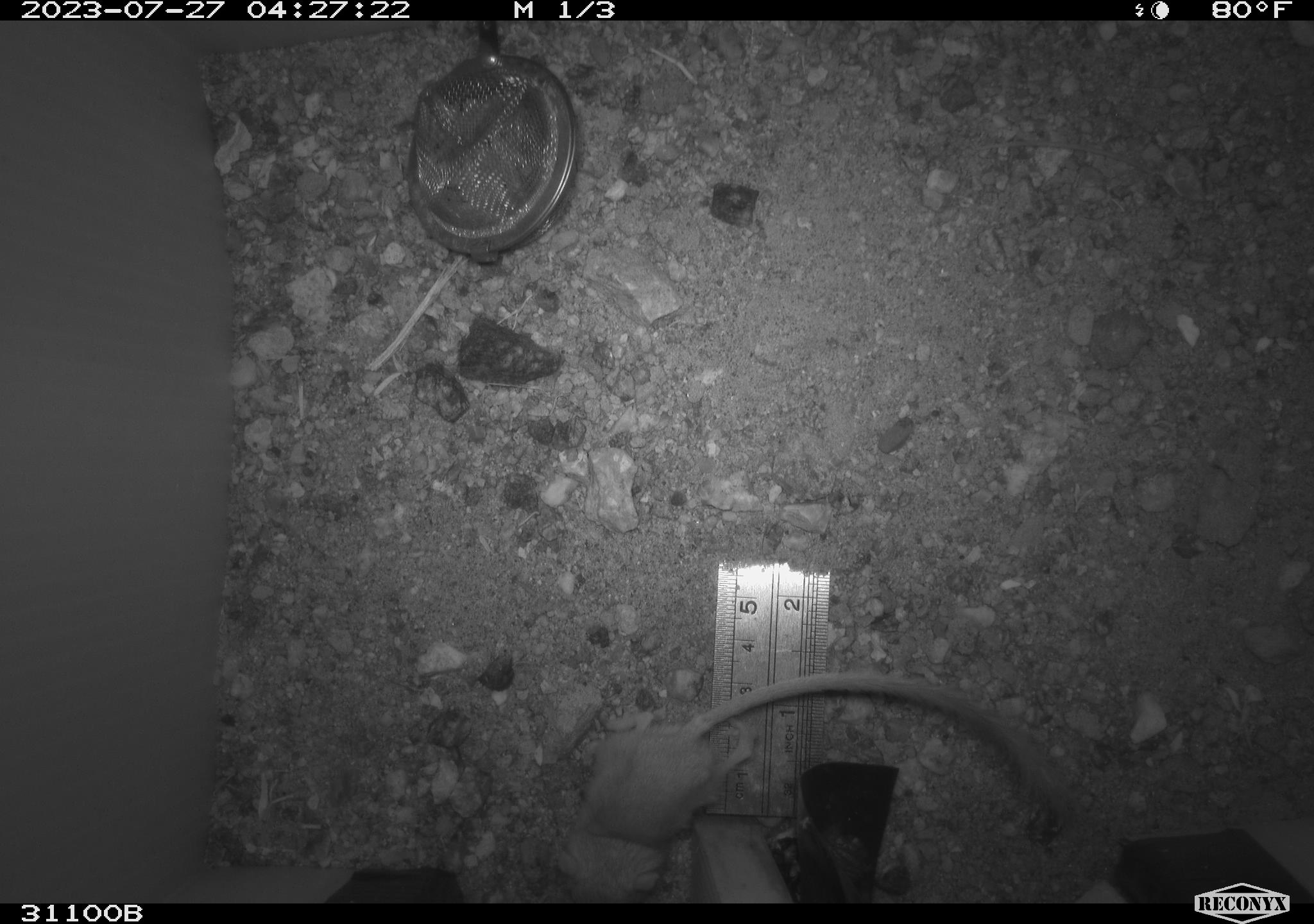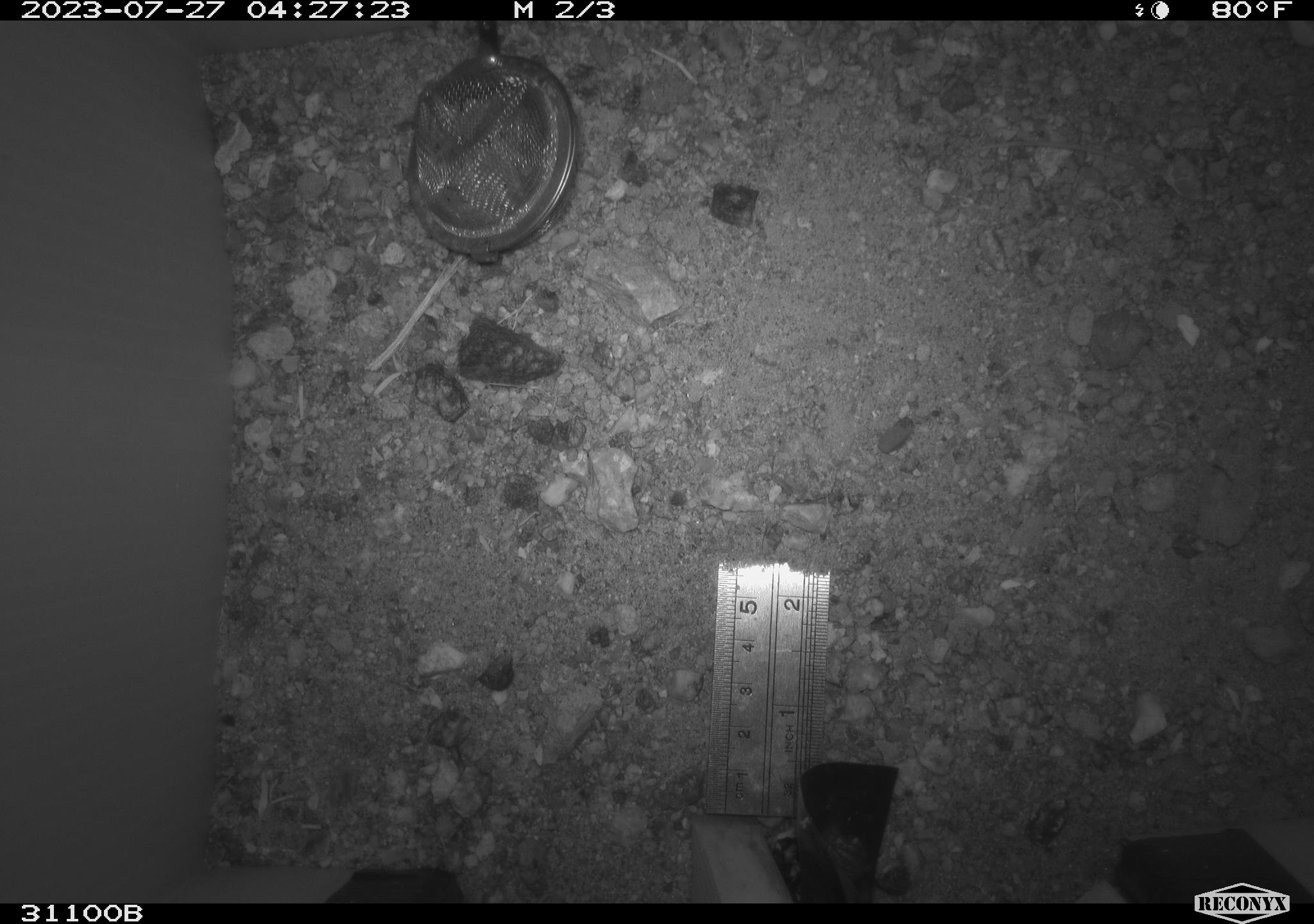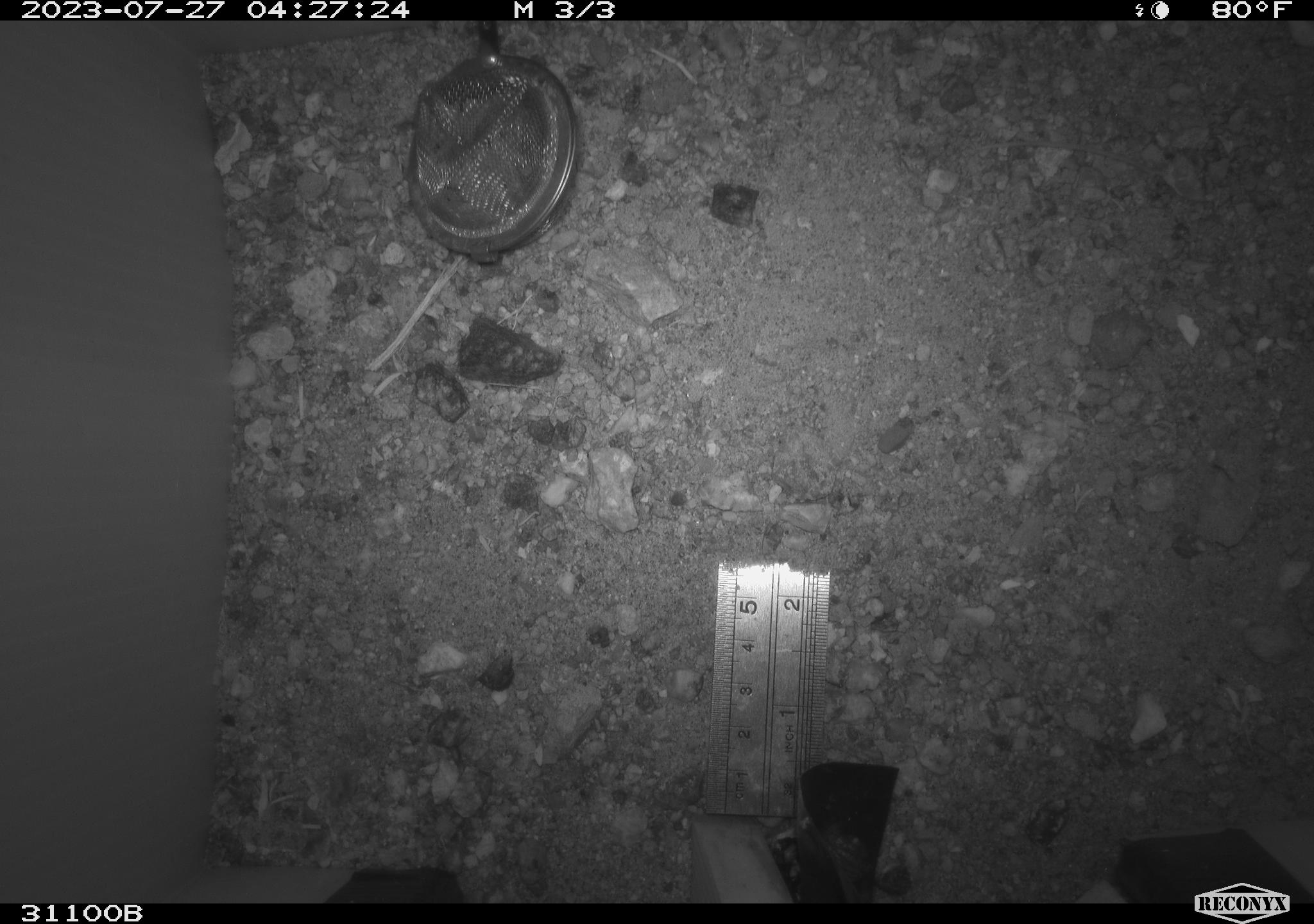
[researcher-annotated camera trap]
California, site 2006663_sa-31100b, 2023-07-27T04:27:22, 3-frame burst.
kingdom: Animalia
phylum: Chordata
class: Mammalia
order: Rodentia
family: Heteromyidae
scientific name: Heteromyidae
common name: kangaroo rats and pocket mice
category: heteromyidae family